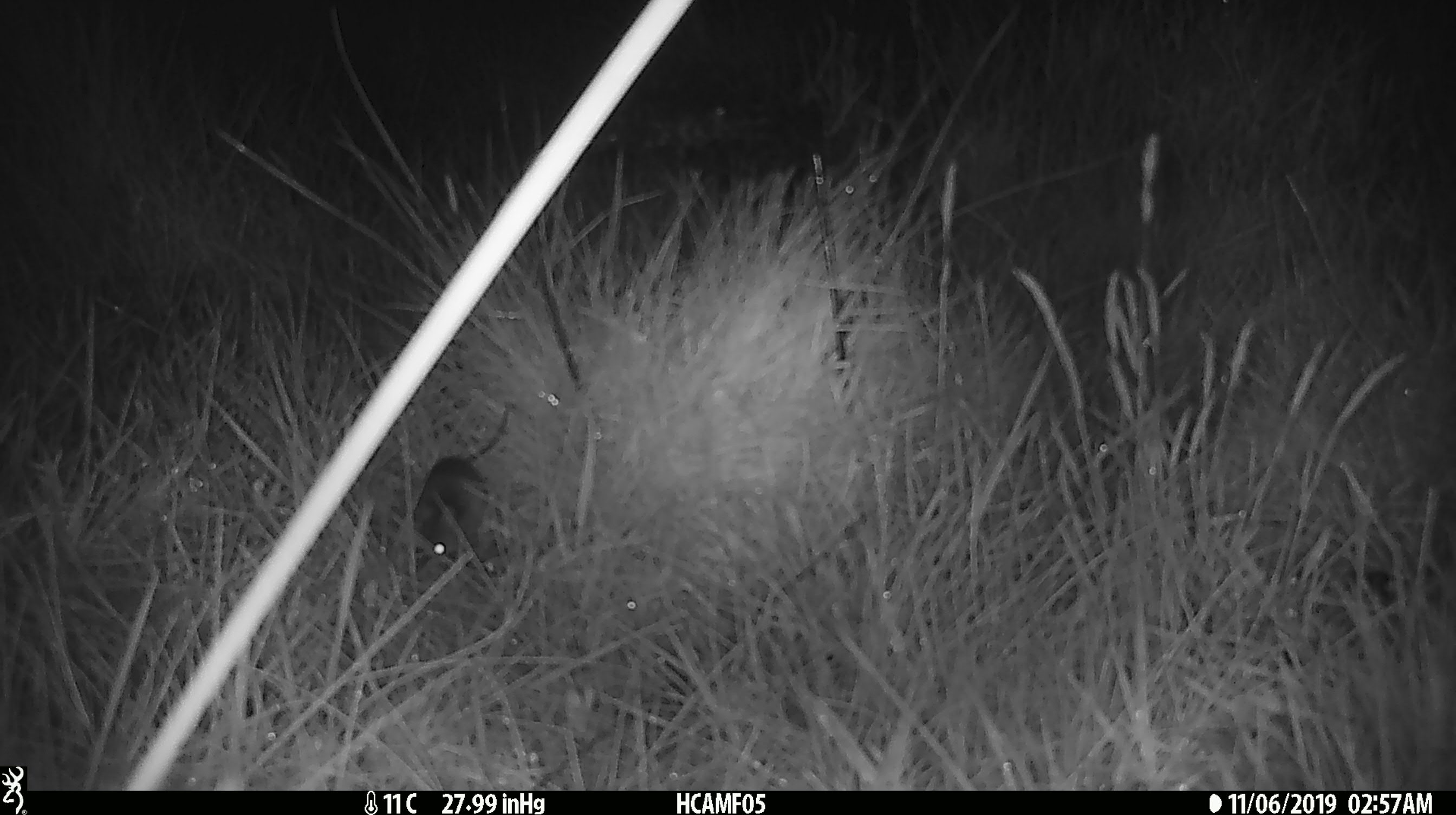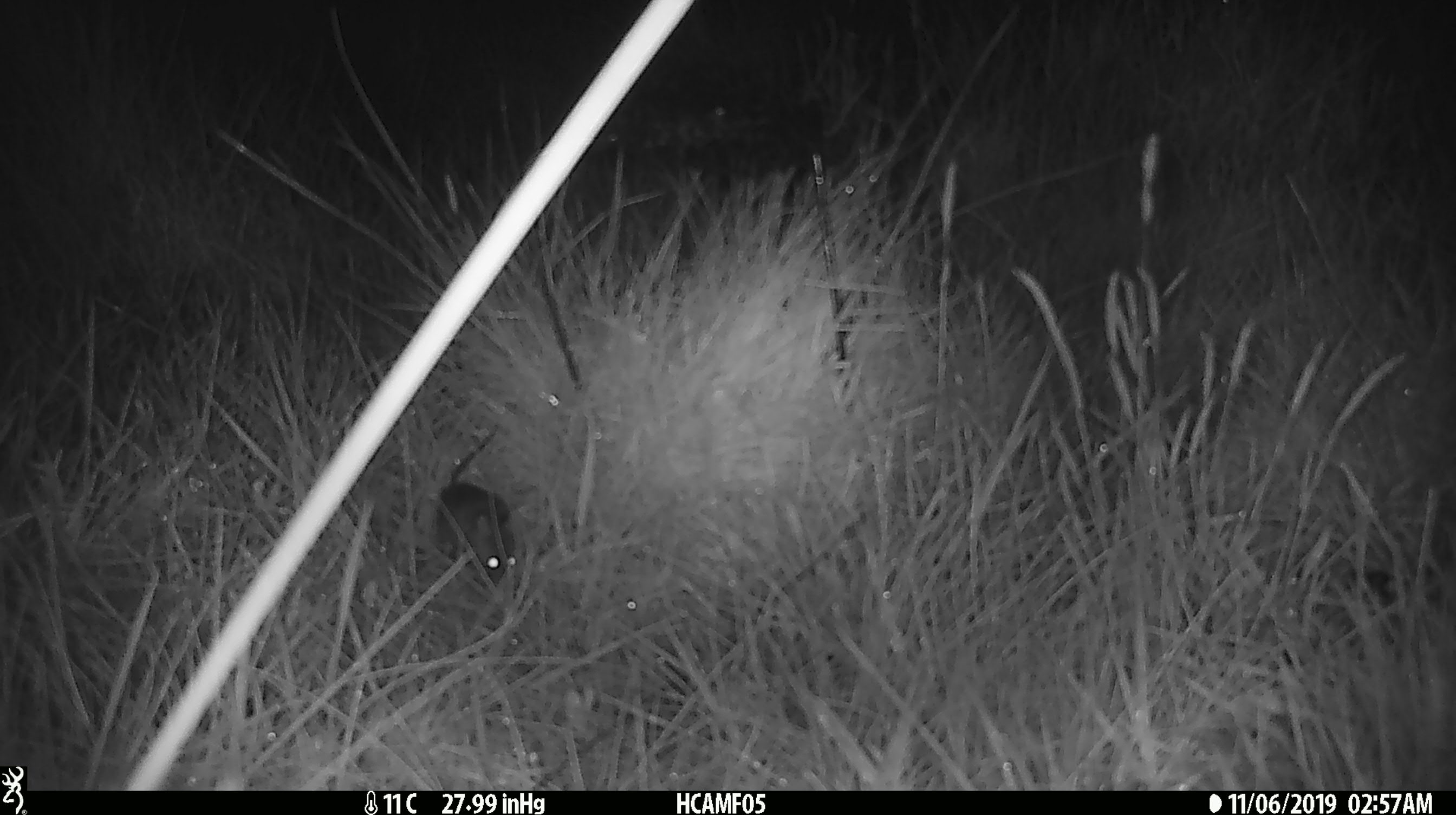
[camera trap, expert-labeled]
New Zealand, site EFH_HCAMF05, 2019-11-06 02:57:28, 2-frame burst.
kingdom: Animalia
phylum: Chordata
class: Mammalia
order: Rodentia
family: Muridae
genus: Mus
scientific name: Mus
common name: mouse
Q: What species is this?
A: Mouse (Mus).